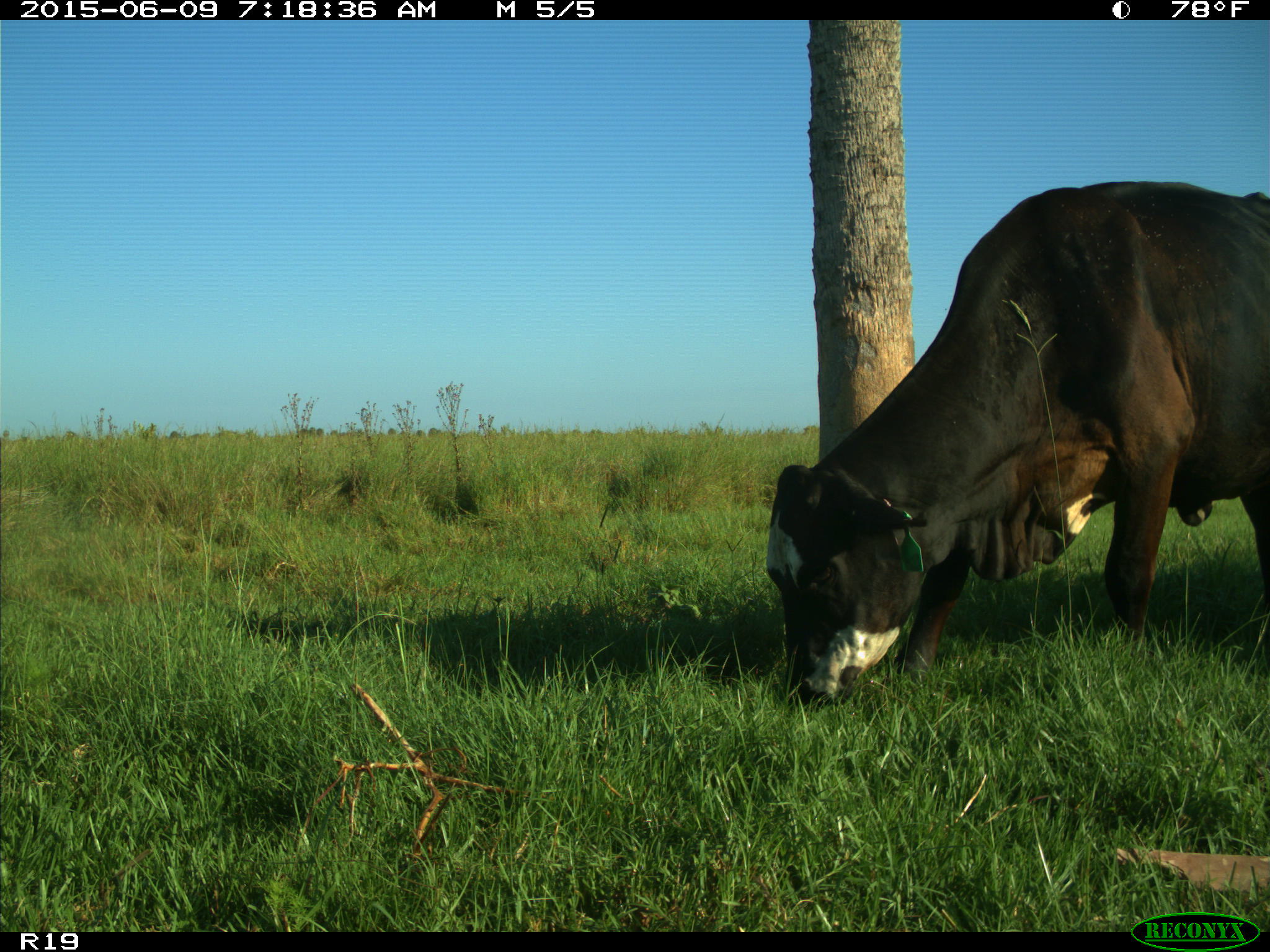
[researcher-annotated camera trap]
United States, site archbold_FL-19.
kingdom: Animalia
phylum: Chordata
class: Mammalia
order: Artiodactyla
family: Bovidae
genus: Bos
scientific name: Bos taurus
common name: domestic cow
Bos taurus (domestic cow).